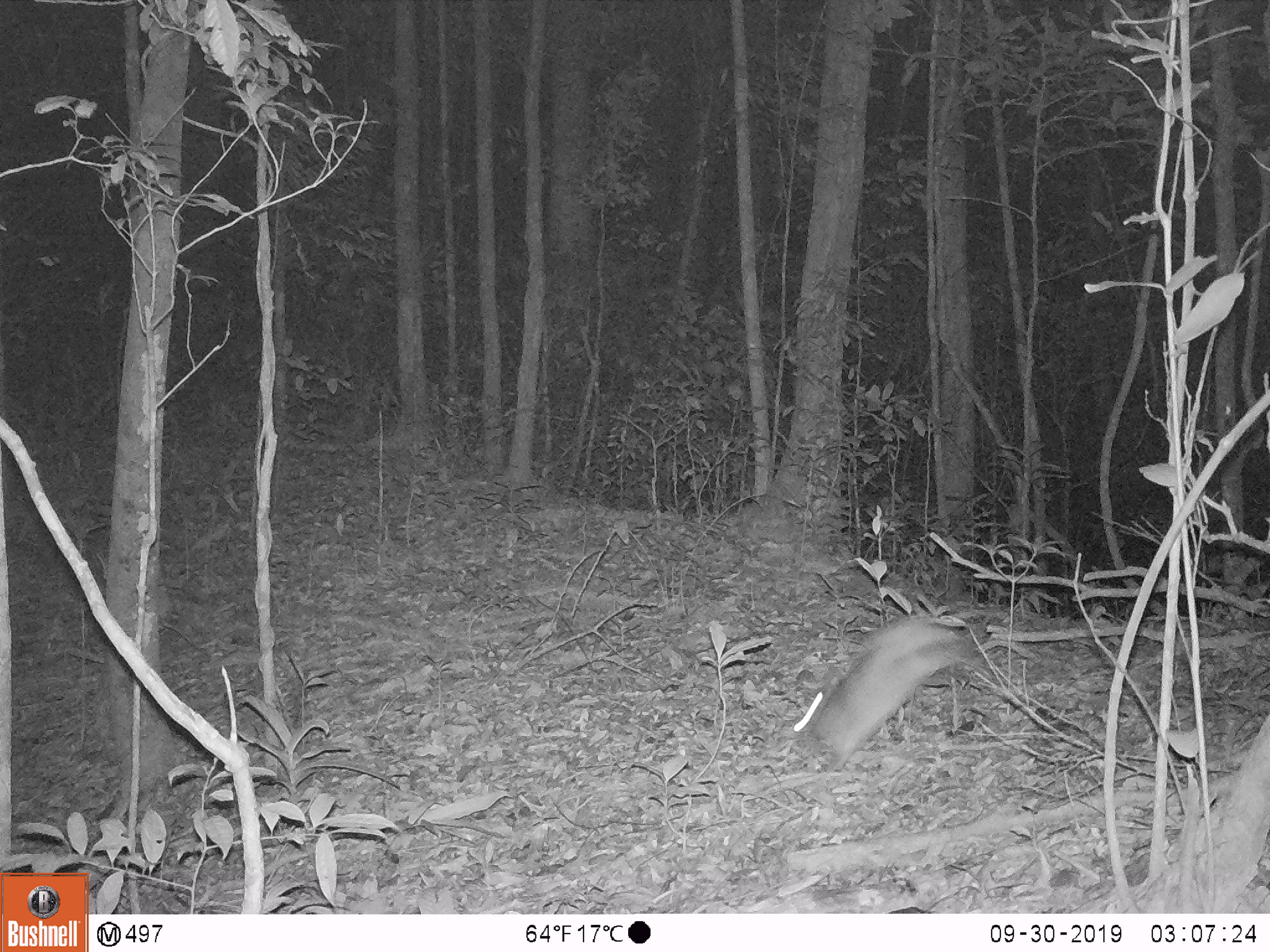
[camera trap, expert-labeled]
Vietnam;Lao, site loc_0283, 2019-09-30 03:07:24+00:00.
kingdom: Animalia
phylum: Chordata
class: Mammalia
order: Lagomorpha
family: Leporidae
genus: Nesolagus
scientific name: Nesolagus timminsi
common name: annamite striped rabbit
Annamite striped rabbit (Nesolagus timminsi). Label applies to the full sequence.